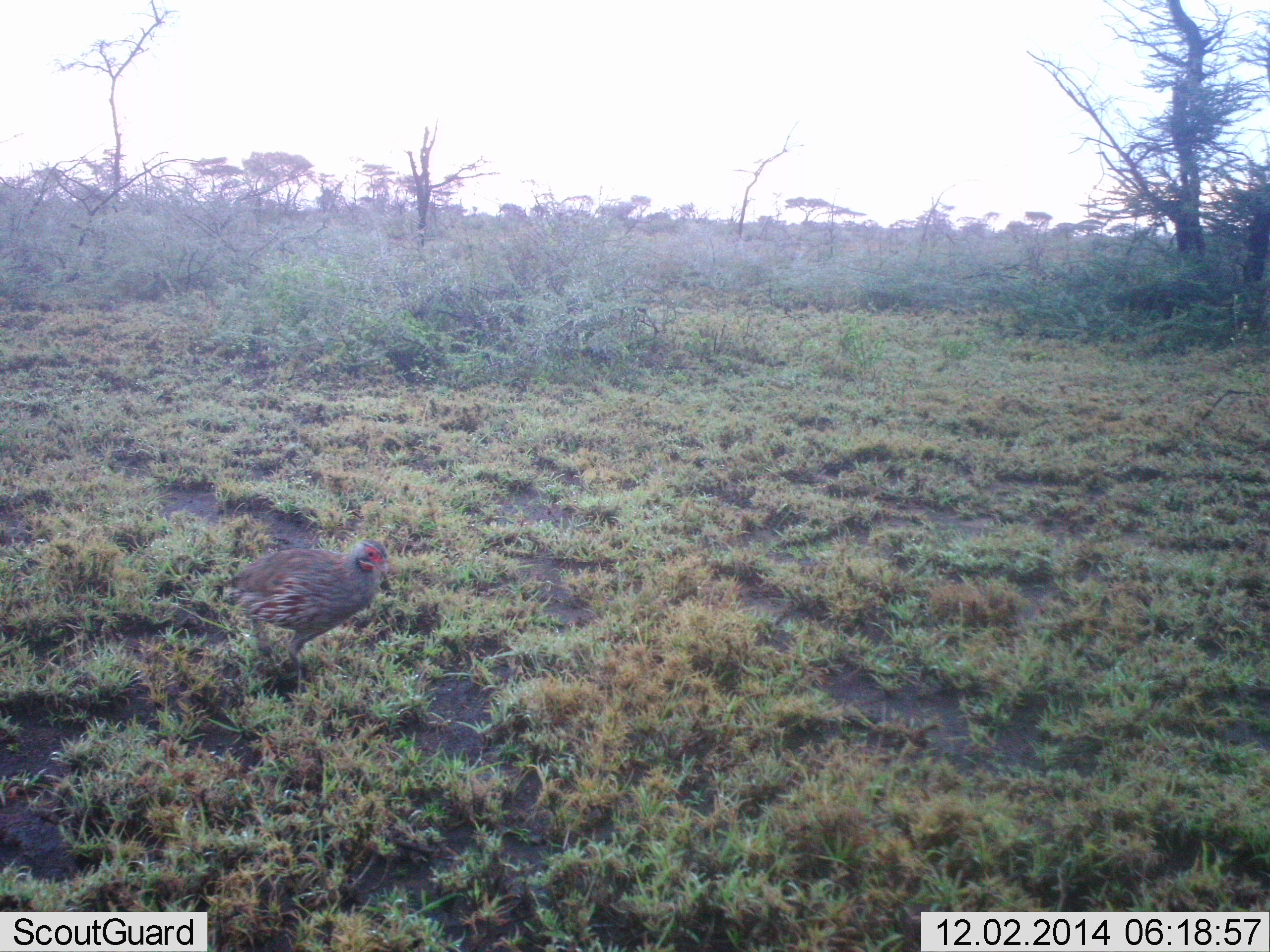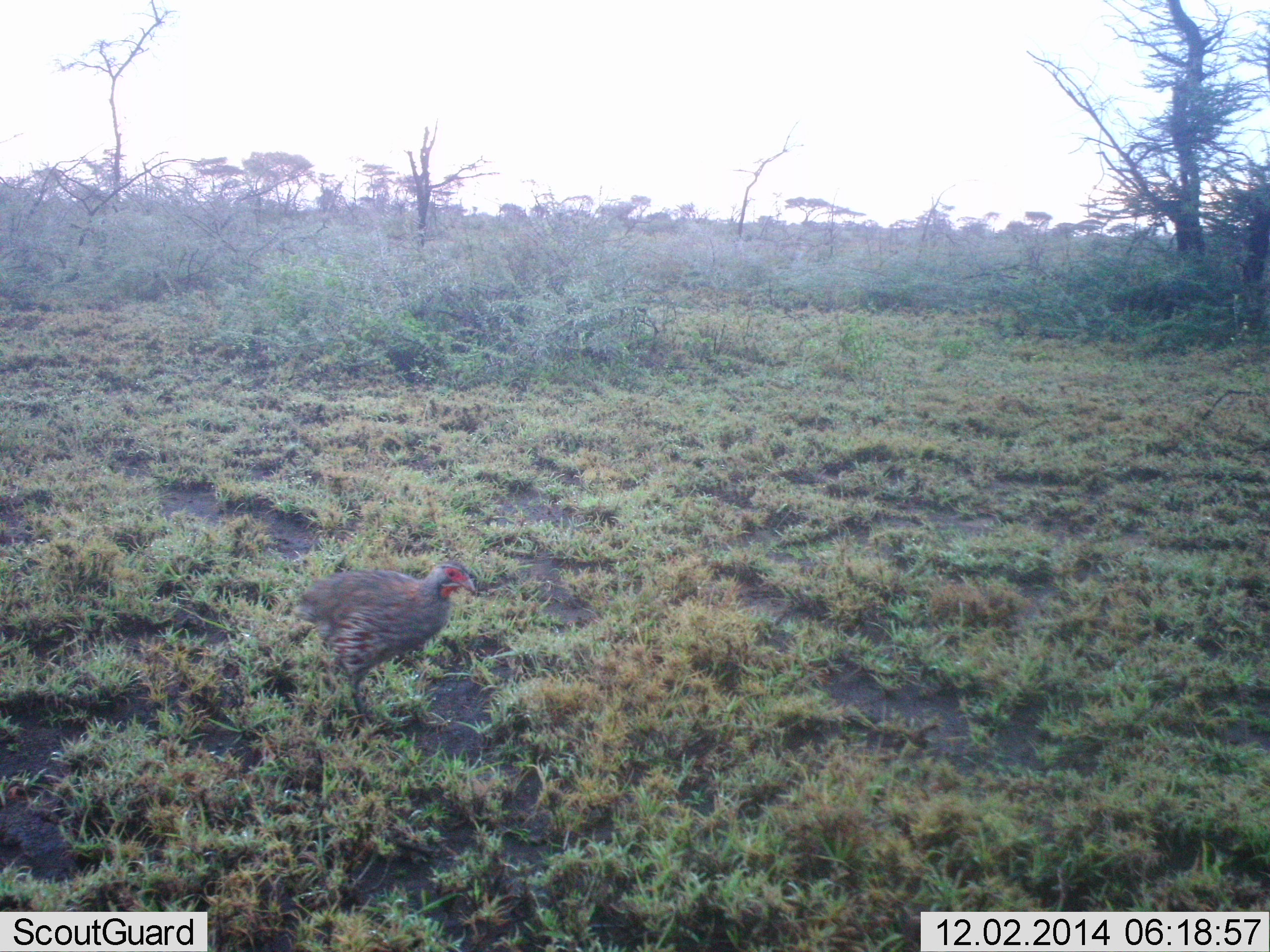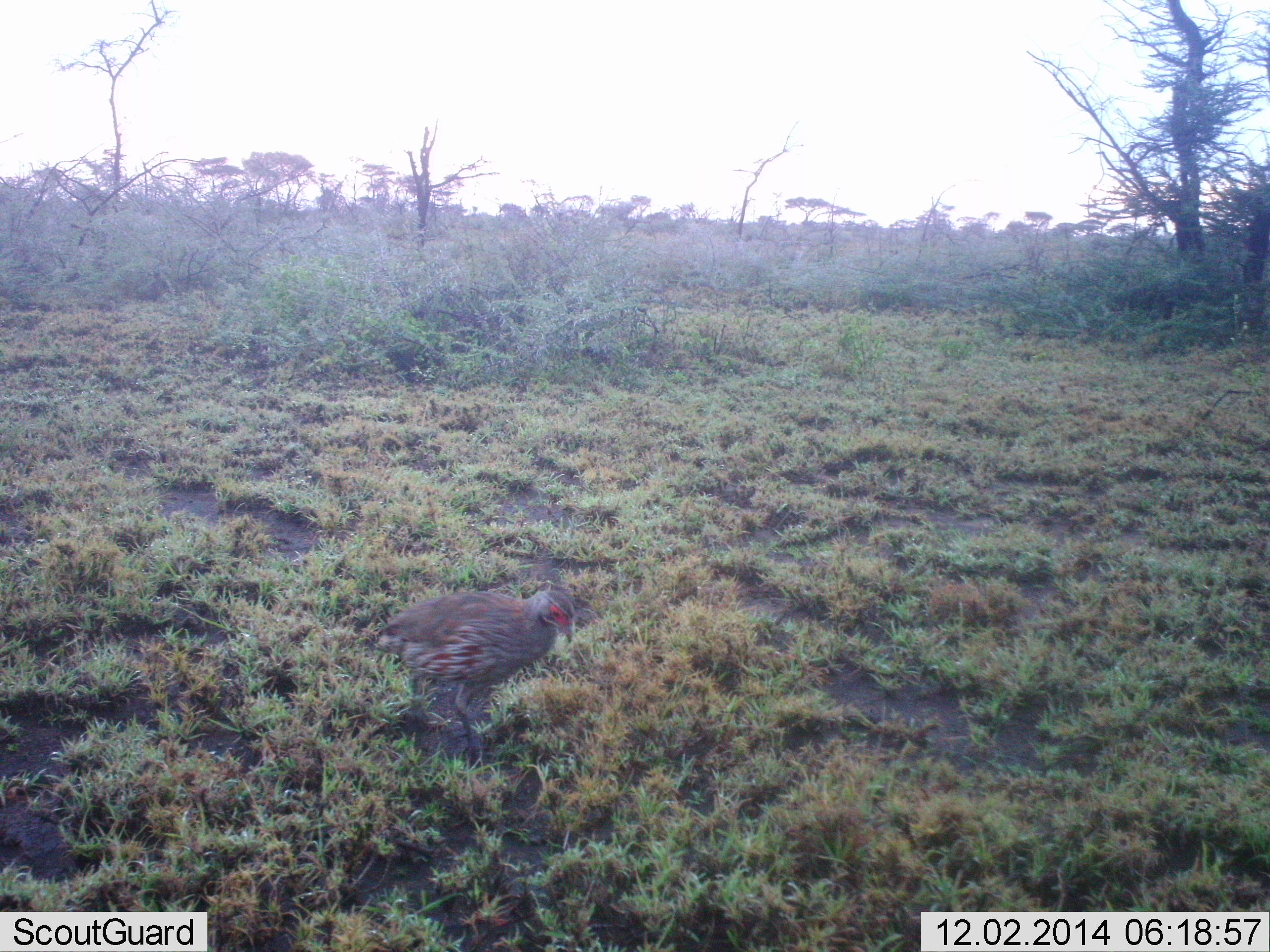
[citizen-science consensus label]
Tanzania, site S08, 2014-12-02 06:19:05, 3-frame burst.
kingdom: Animalia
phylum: Chordata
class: Aves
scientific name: Aves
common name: bird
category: otherbird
Otherbird (bird) (Aves), count 1. Behavior (volunteer vote fractions): standing 20%, resting 0%, moving 90%, interacting 0%. Young present (vote fraction): 0%. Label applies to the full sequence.